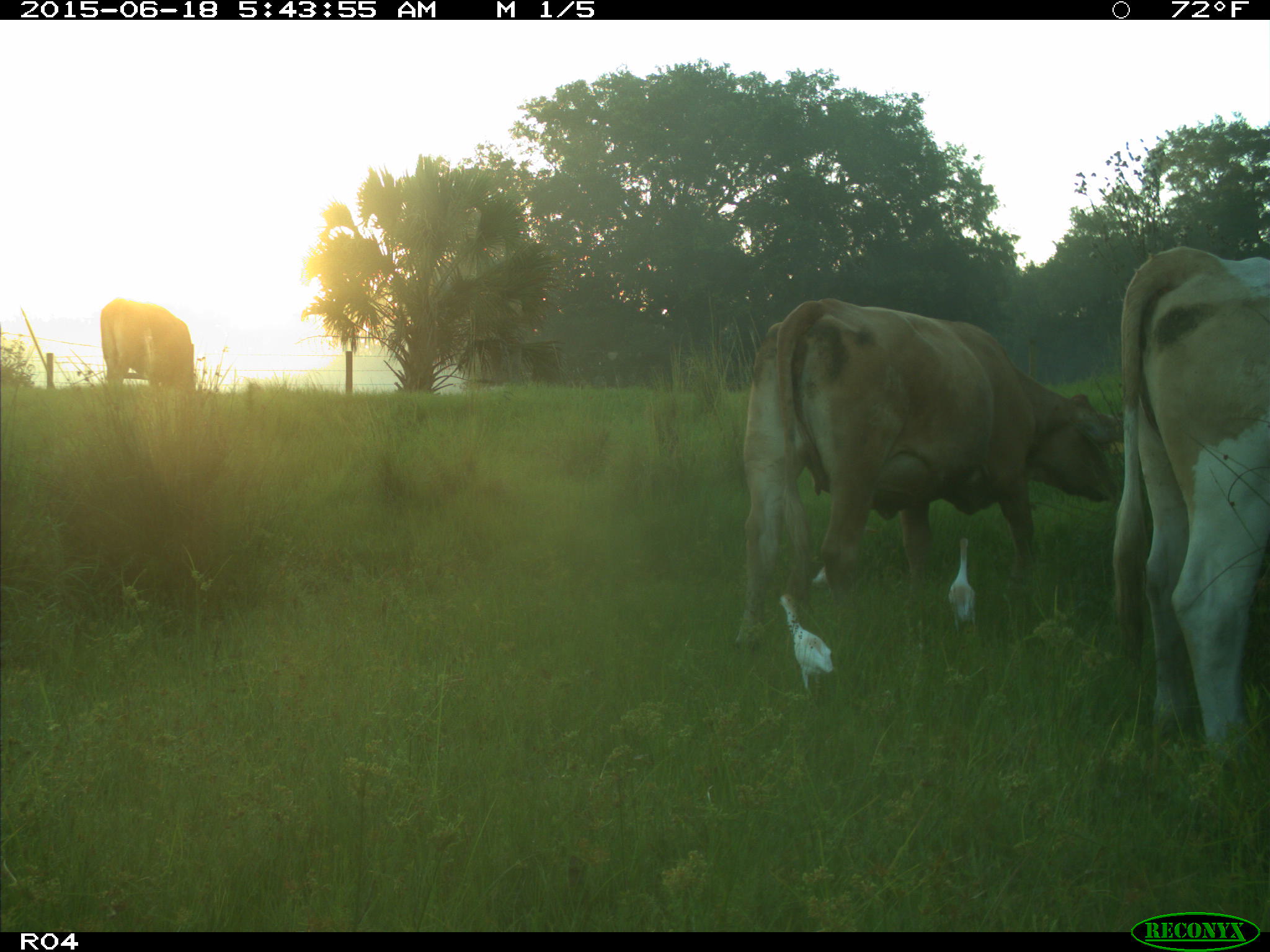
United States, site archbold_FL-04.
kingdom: Animalia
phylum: Chordata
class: Mammalia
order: Artiodactyla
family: Bovidae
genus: Bos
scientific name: Bos taurus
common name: domestic cow